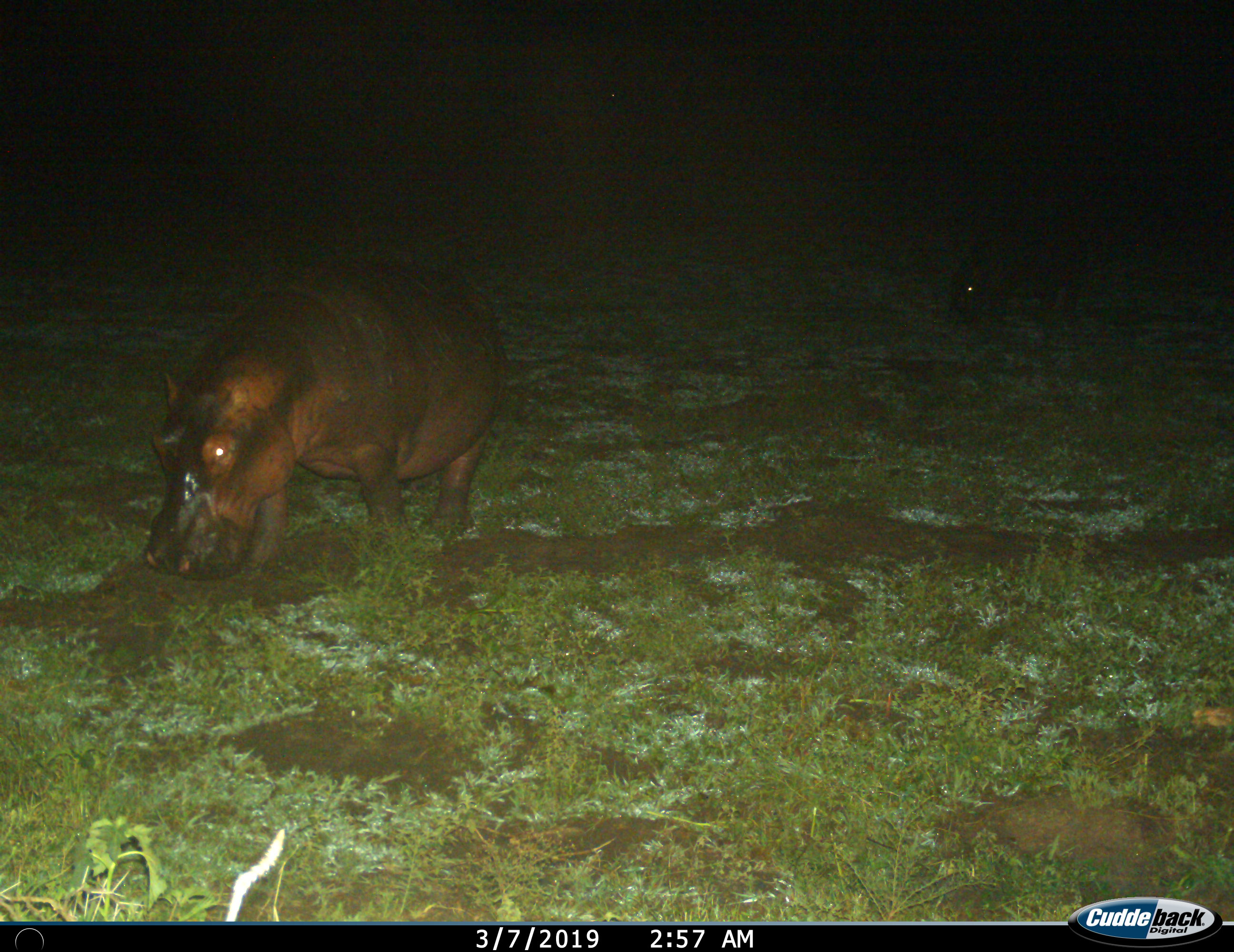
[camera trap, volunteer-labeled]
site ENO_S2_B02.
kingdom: Animalia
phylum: Chordata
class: Mammalia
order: Artiodactyla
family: Hippopotamidae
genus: Hippopotamus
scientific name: Hippopotamus amphibius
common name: hippopotamus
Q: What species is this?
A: Hippopotamus (Hippopotamus amphibius).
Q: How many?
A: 1.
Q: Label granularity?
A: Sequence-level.